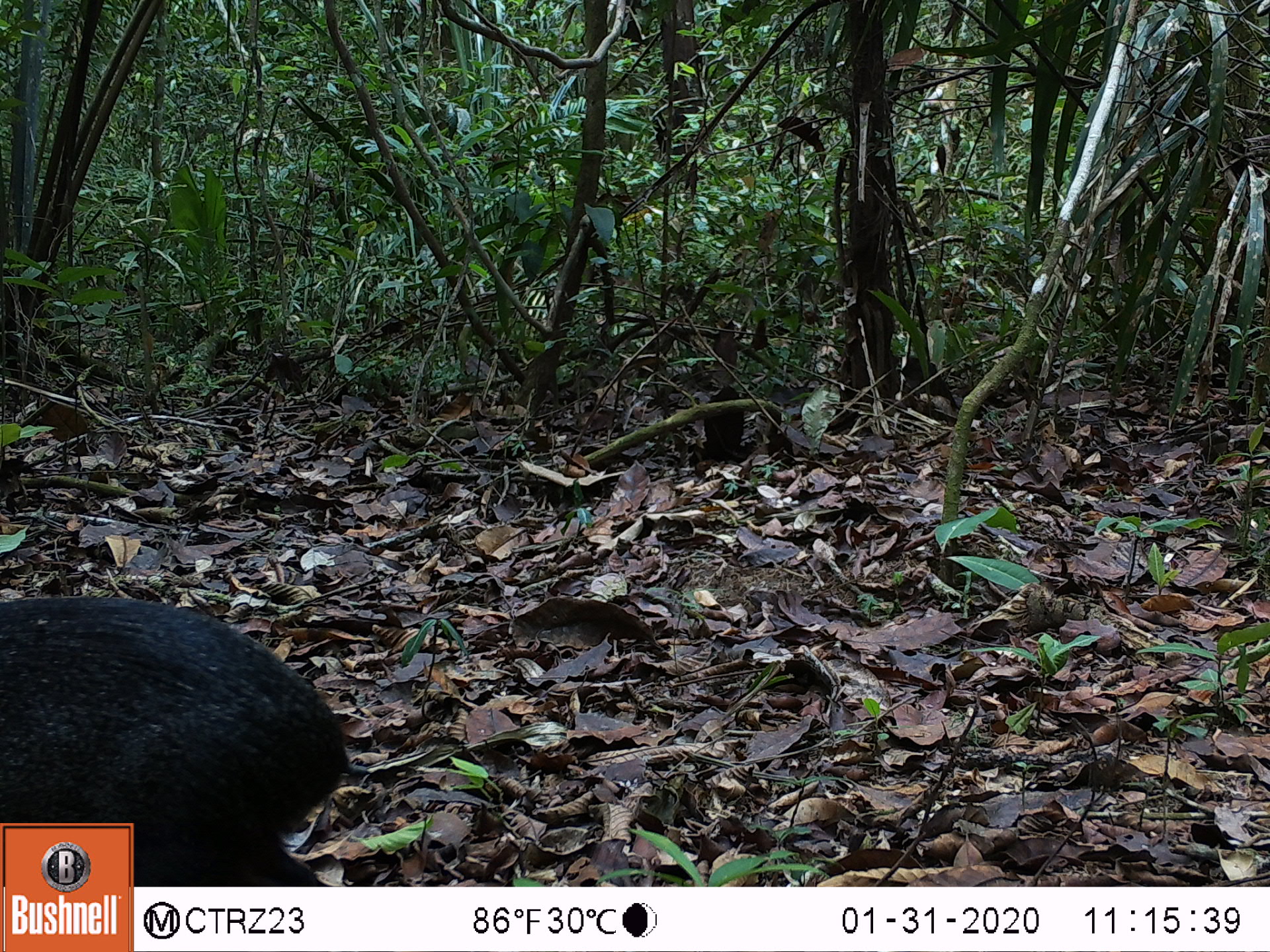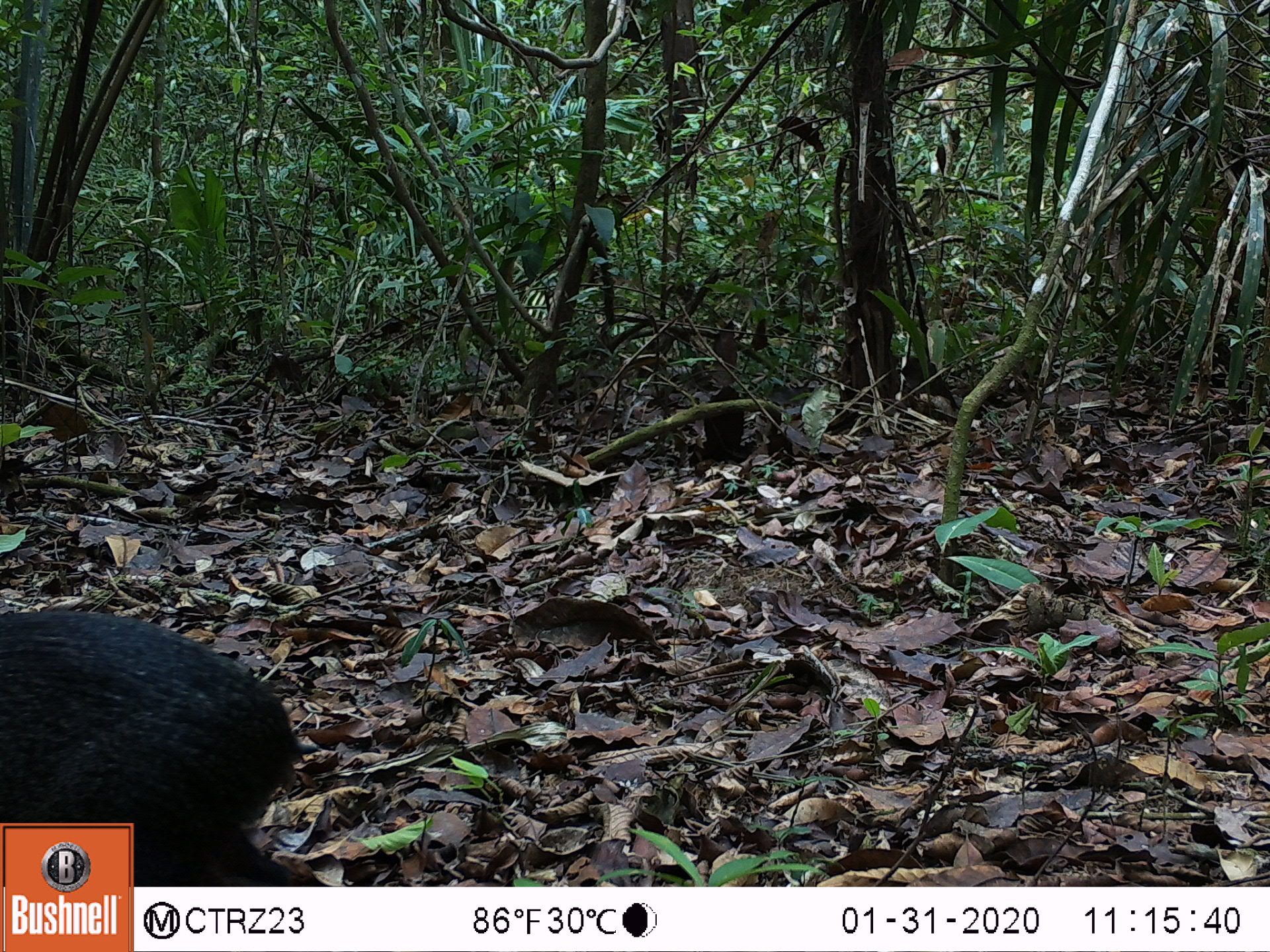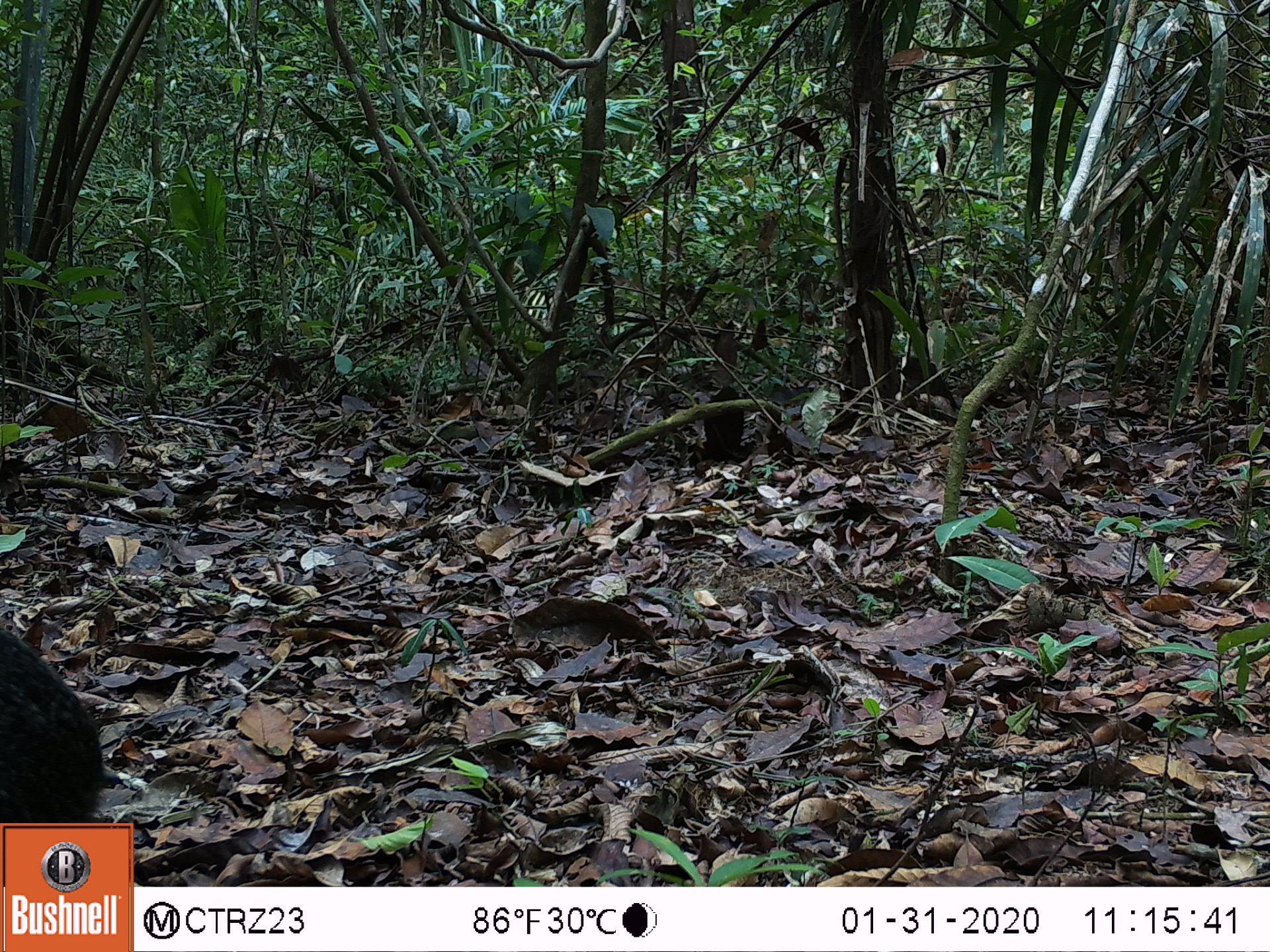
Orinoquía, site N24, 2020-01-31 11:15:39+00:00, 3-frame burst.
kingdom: Animalia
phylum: Chordata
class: Mammalia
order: Rodentia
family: Dasyproctidae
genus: Dasyprocta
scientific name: Dasyprocta fuliginosa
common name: black agouti